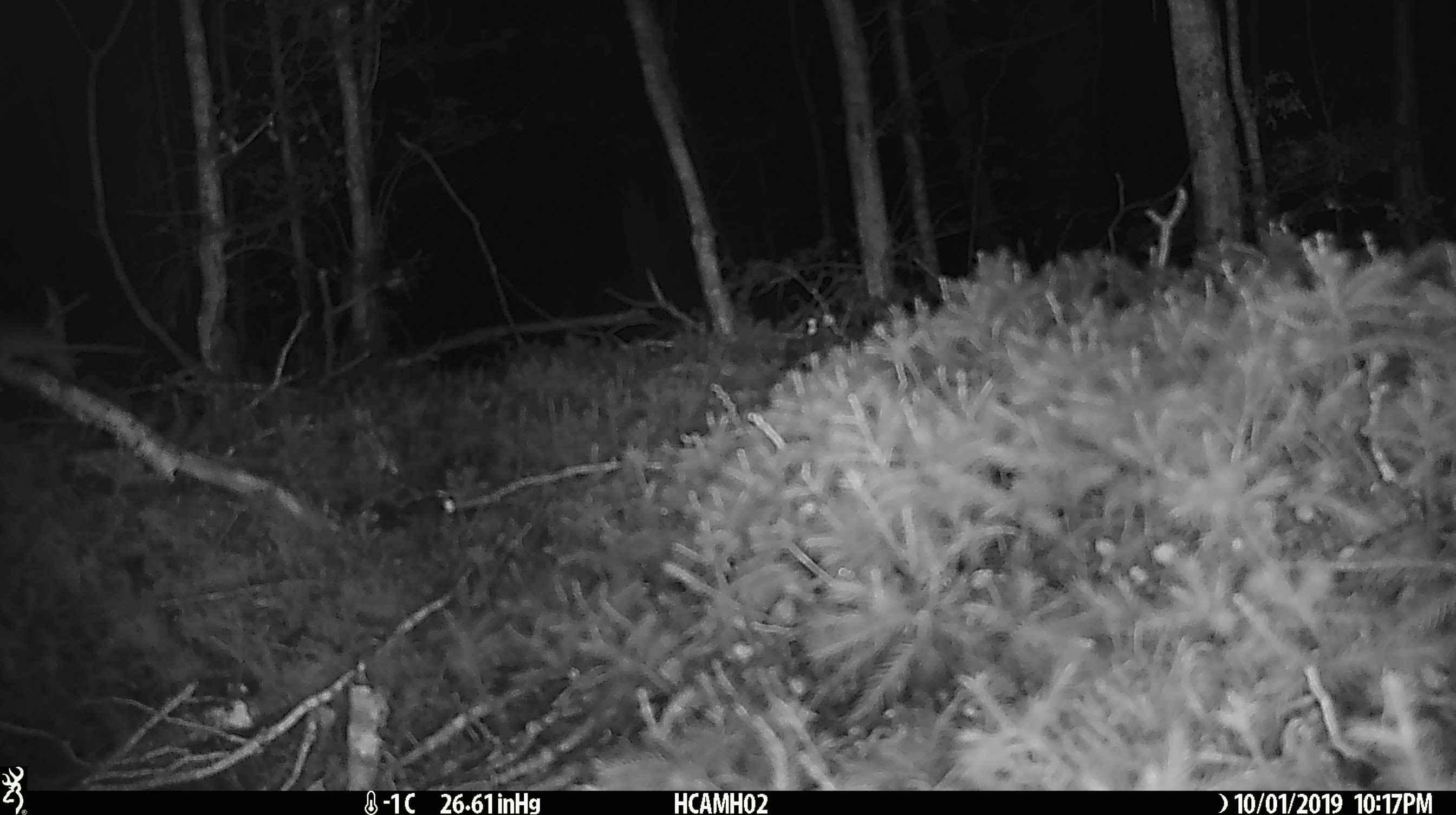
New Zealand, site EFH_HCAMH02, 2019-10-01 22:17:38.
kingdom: Animalia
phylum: Chordata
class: Mammalia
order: Rodentia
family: Muridae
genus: Mus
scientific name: Mus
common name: mouse